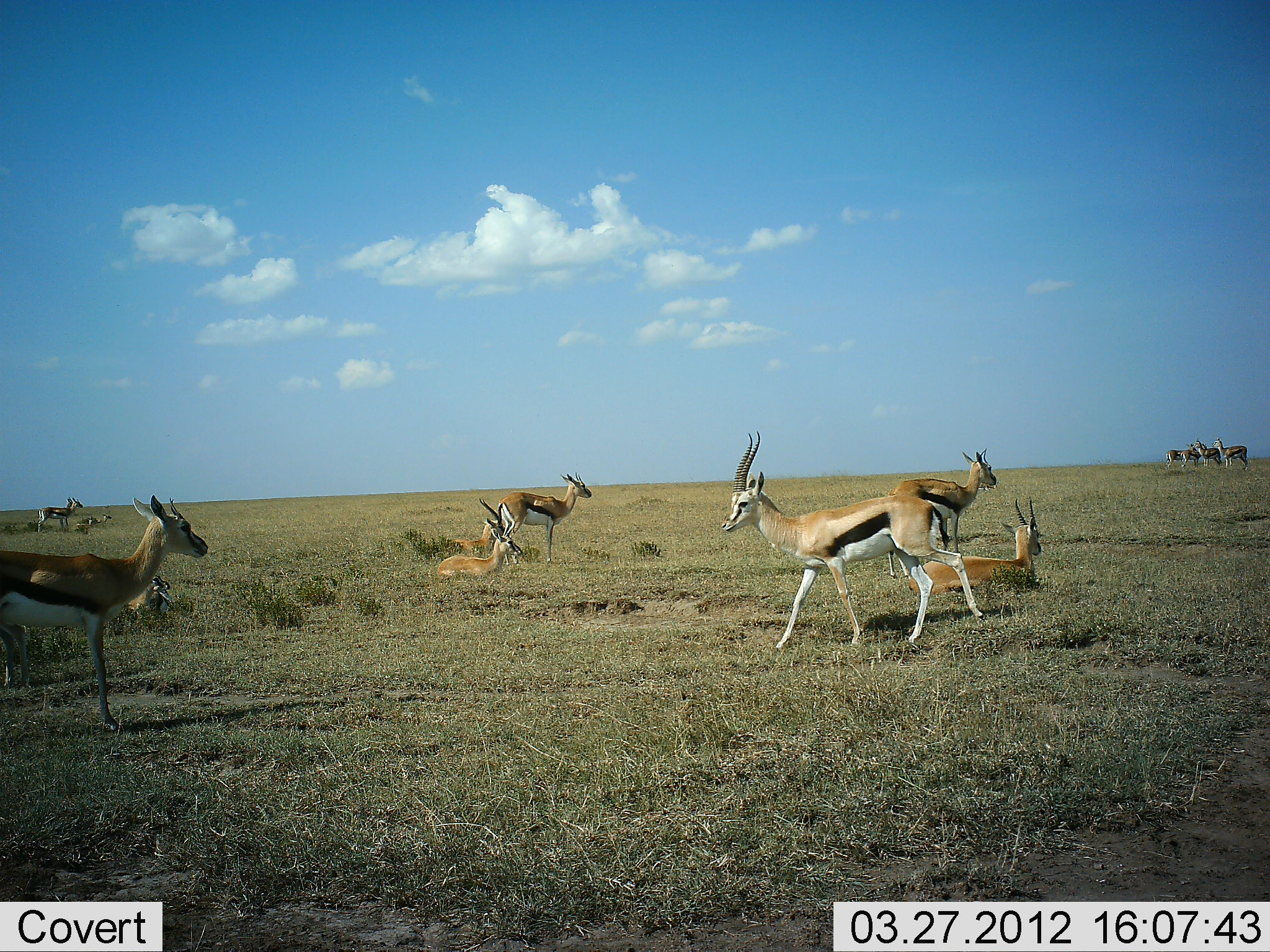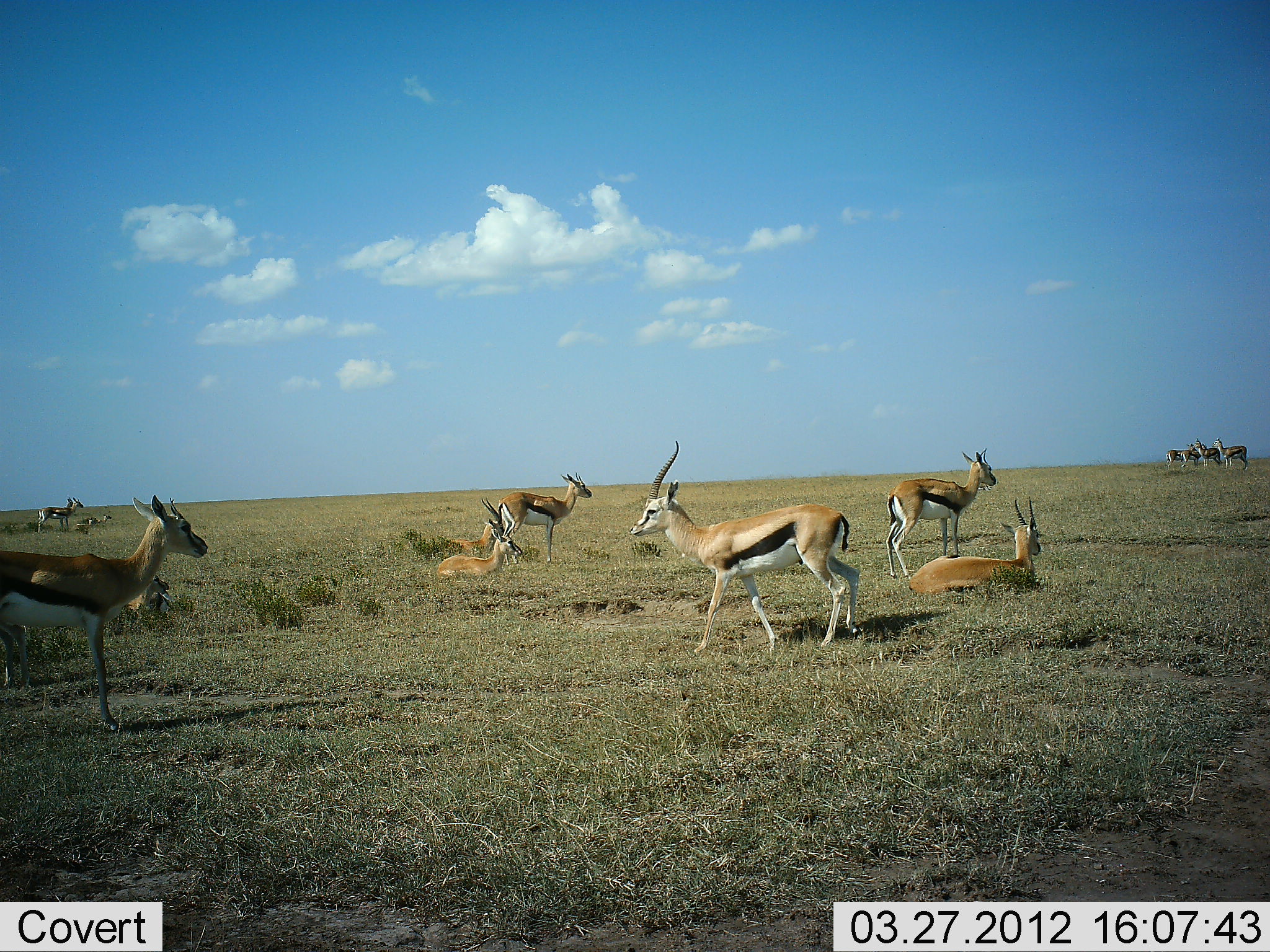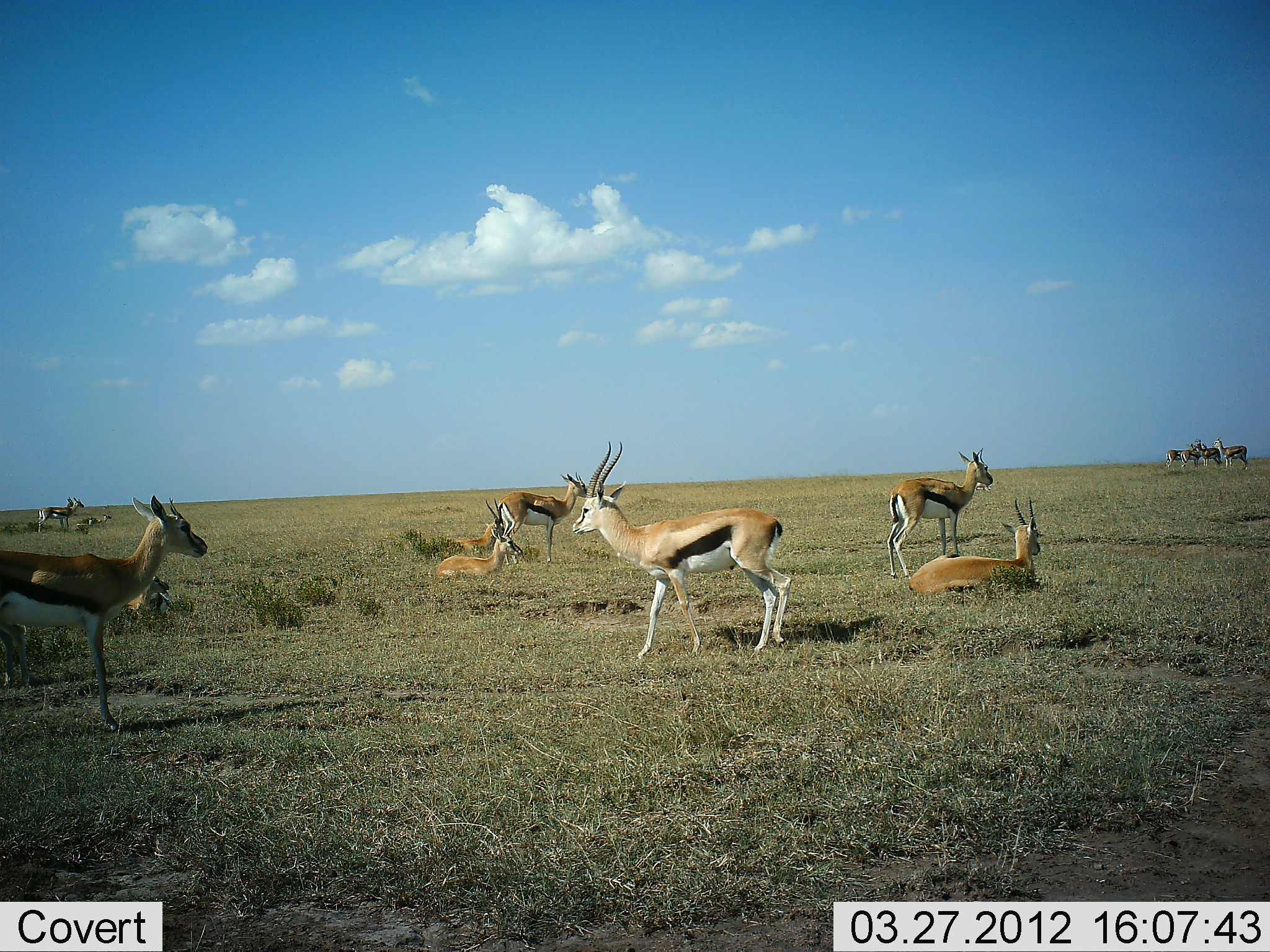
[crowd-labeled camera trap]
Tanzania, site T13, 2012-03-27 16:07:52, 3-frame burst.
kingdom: Animalia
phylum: Chordata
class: Mammalia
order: Artiodactyla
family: Bovidae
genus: Eudorcas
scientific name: Eudorcas thomsonii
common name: thomson's gazelle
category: gazellethomsons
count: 11-50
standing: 80%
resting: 92%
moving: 64%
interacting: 8%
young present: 8%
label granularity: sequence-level